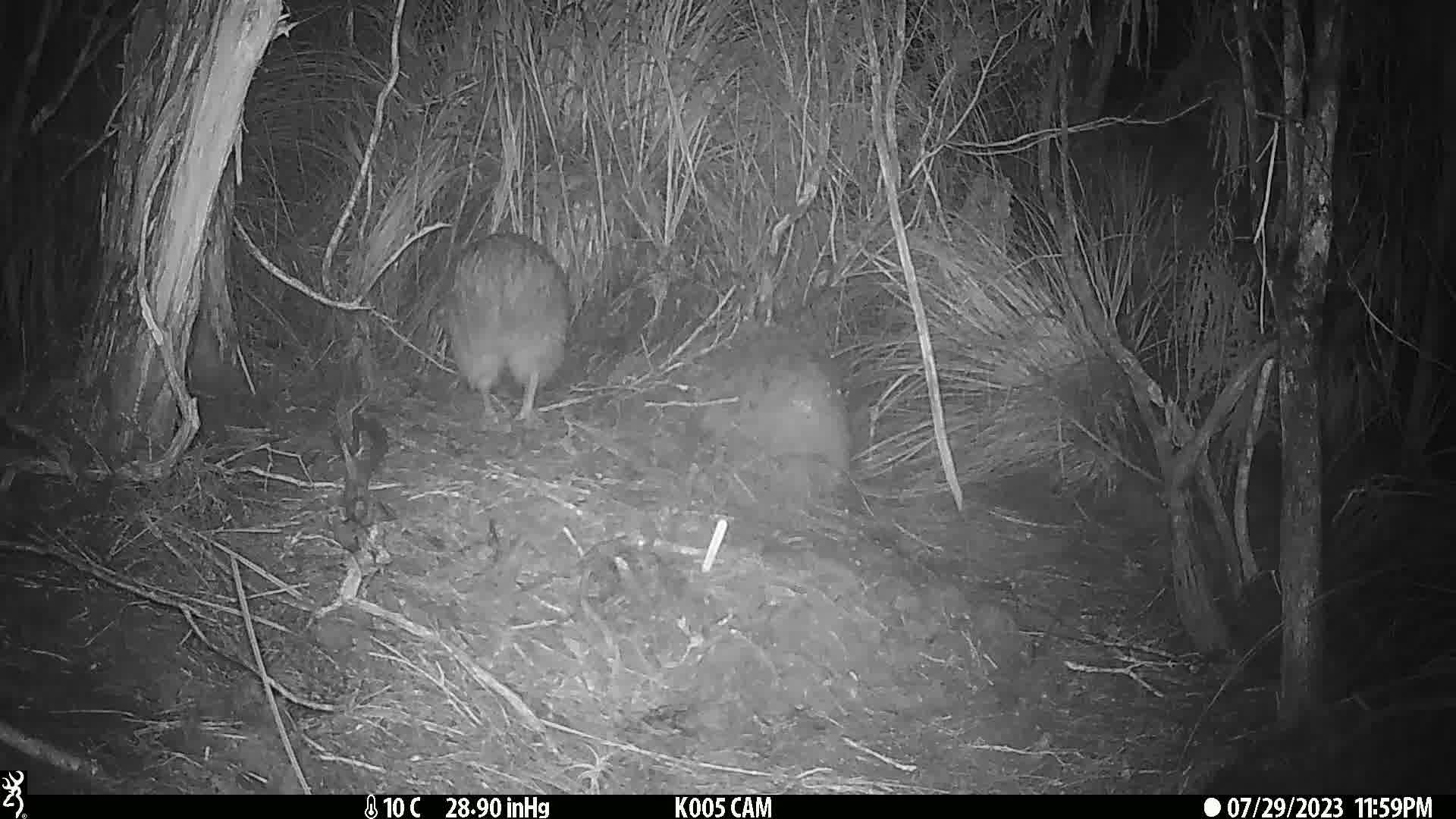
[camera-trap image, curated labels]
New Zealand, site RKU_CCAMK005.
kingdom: Animalia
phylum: Chordata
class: Aves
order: Apterygiformes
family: Apterygidae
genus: Apteryx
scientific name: Apteryx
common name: kiwi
Kiwi (Apteryx).